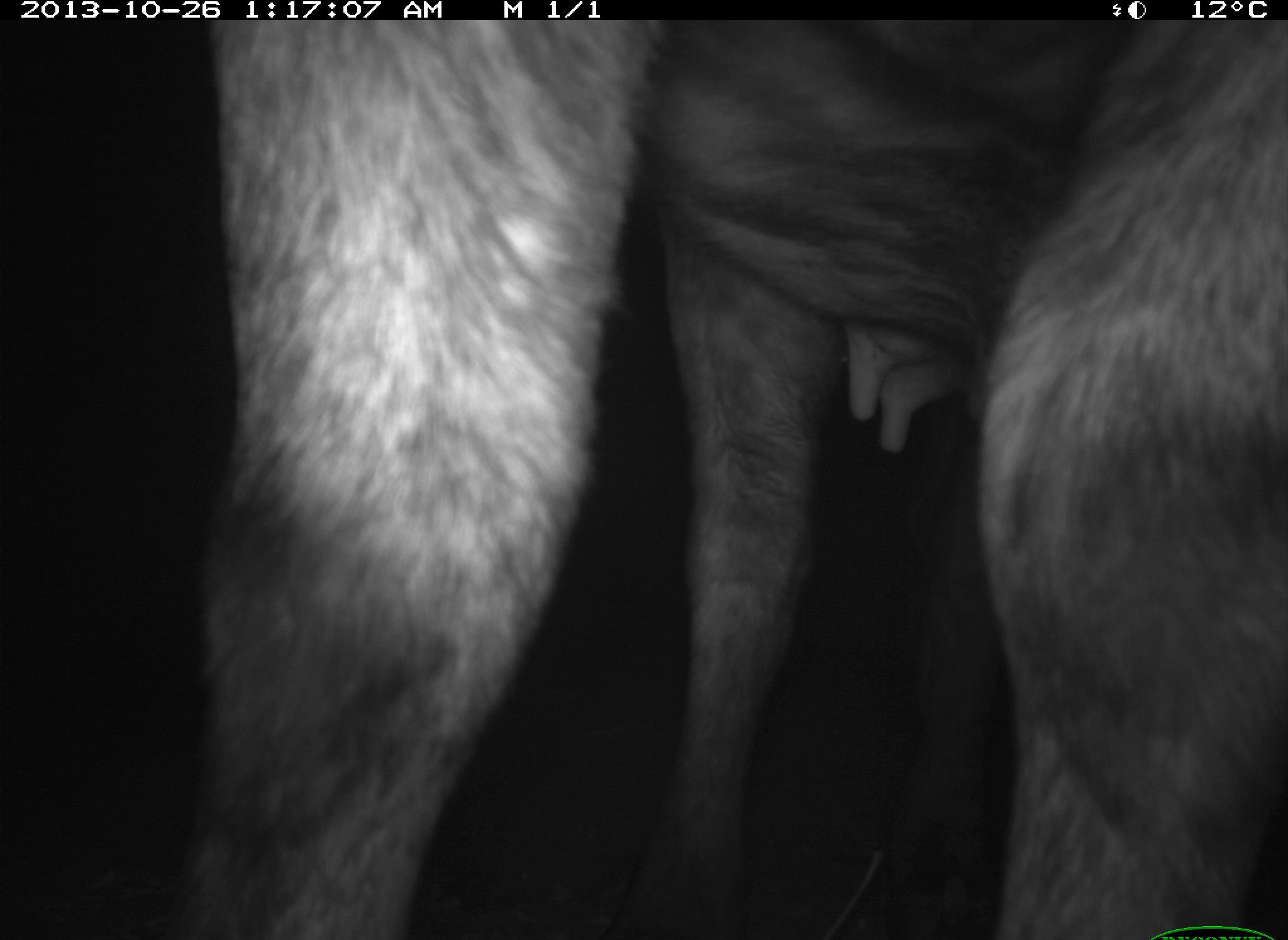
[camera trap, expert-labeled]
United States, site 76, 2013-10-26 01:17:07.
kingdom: Animalia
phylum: Chordata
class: Mammalia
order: Artiodactyla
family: Bovidae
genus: Bos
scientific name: Bos taurus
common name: cow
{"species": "cow (Bos taurus)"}